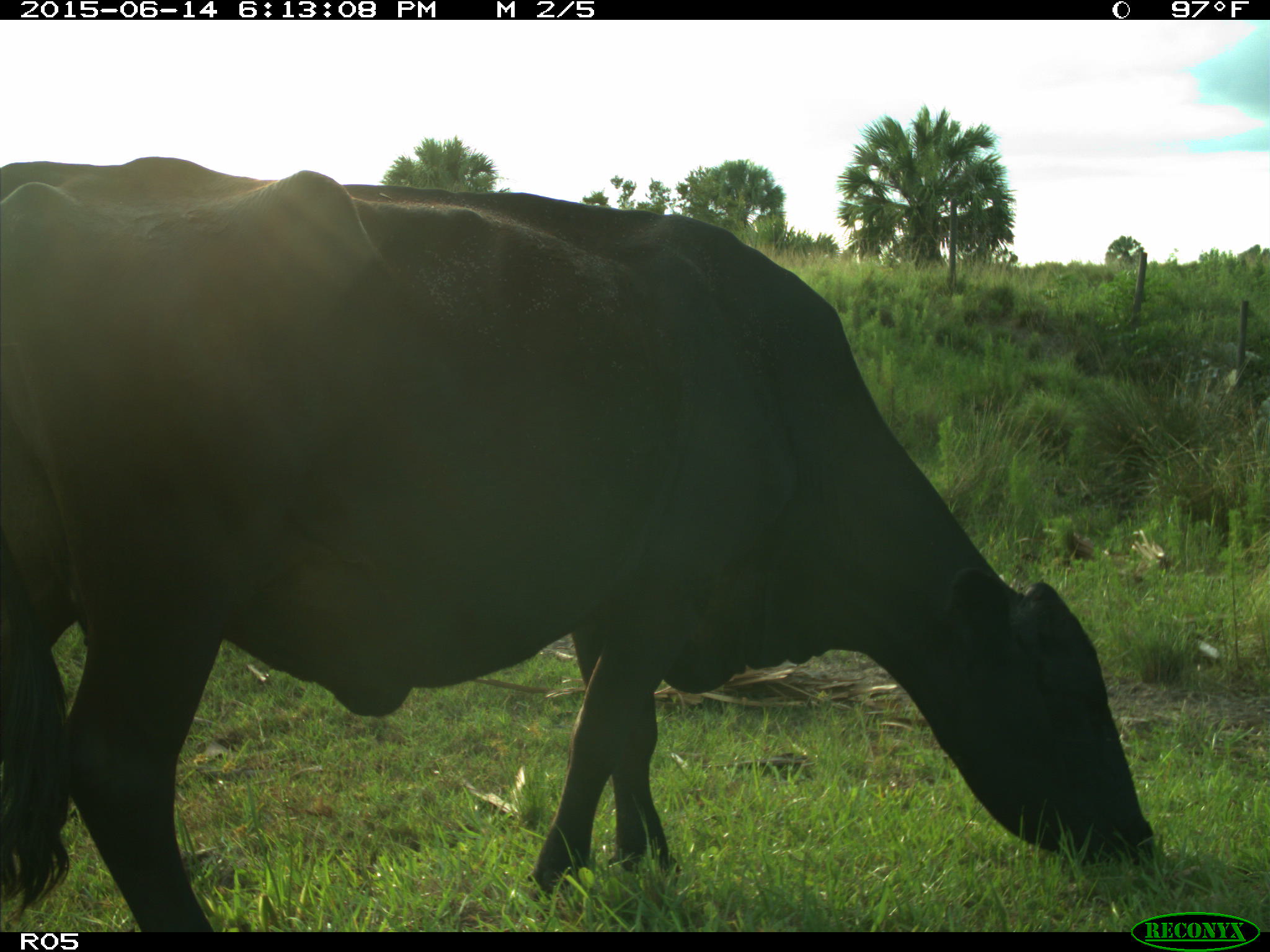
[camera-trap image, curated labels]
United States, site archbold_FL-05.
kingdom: Animalia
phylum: Chordata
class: Mammalia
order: Artiodactyla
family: Bovidae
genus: Bos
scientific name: Bos taurus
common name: domestic cow